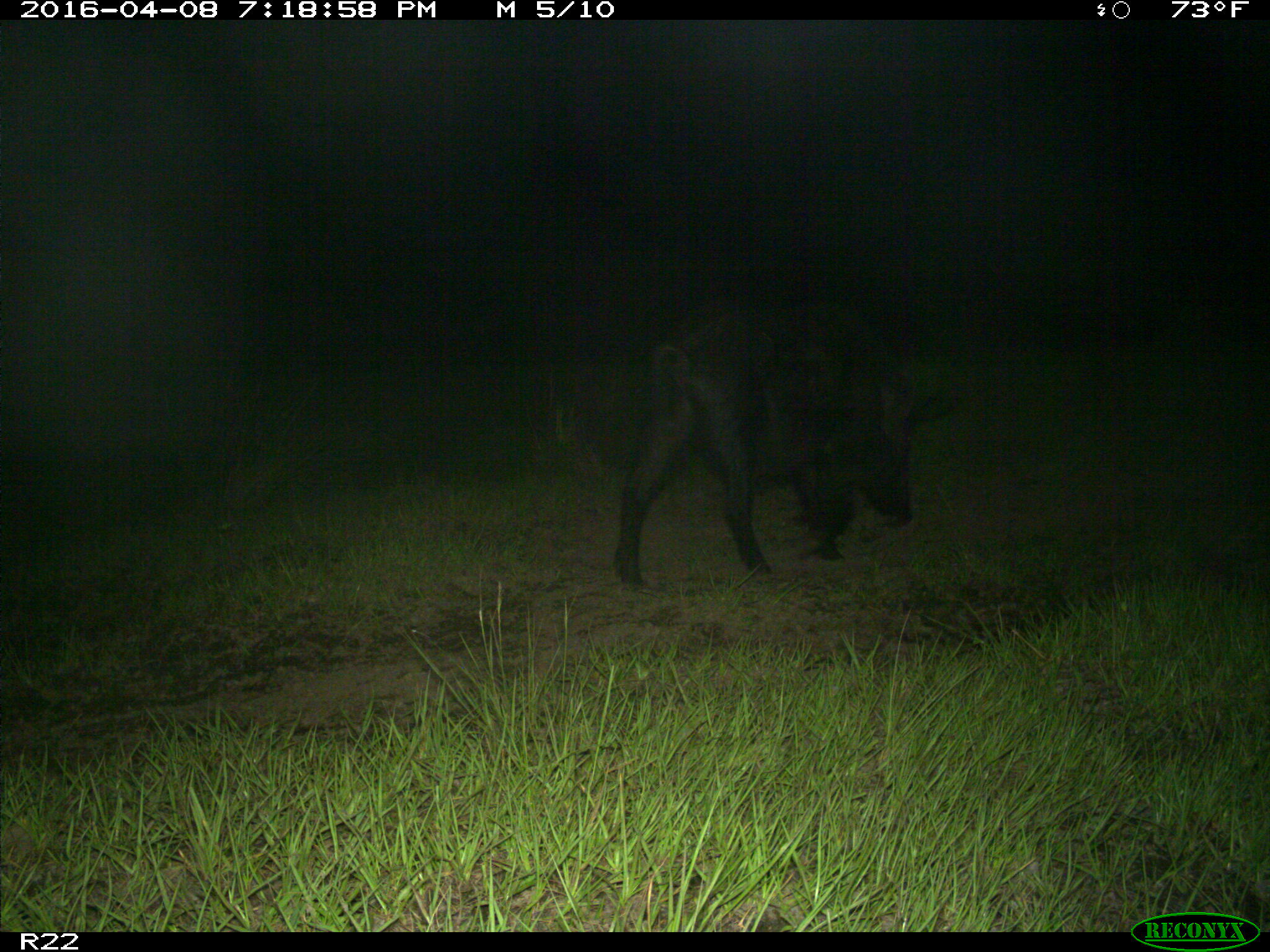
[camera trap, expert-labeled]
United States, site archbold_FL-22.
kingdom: Animalia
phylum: Chordata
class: Mammalia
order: Artiodactyla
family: Suidae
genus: Sus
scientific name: Sus scrofa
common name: wild boar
Sus scrofa (wild boar).